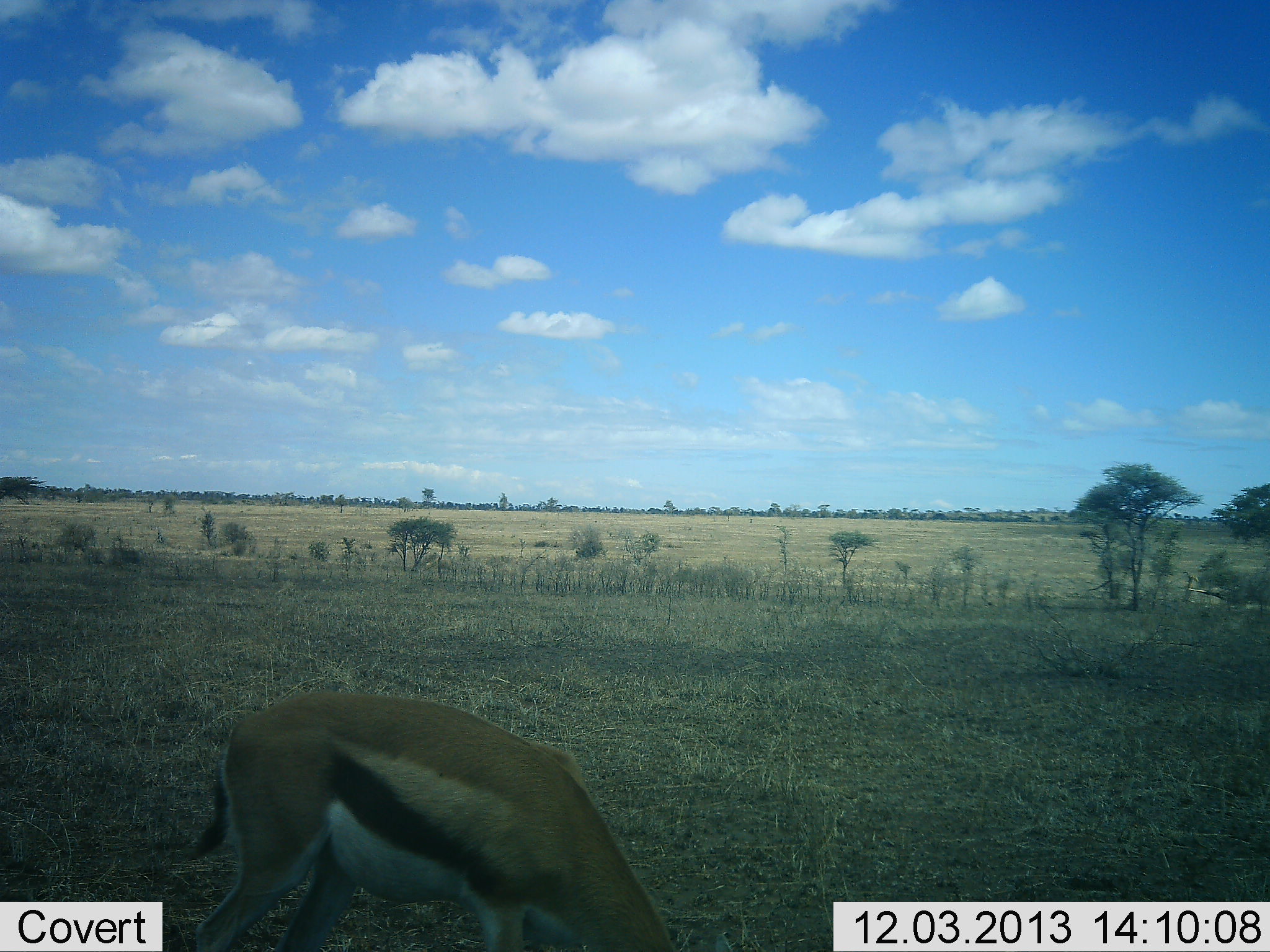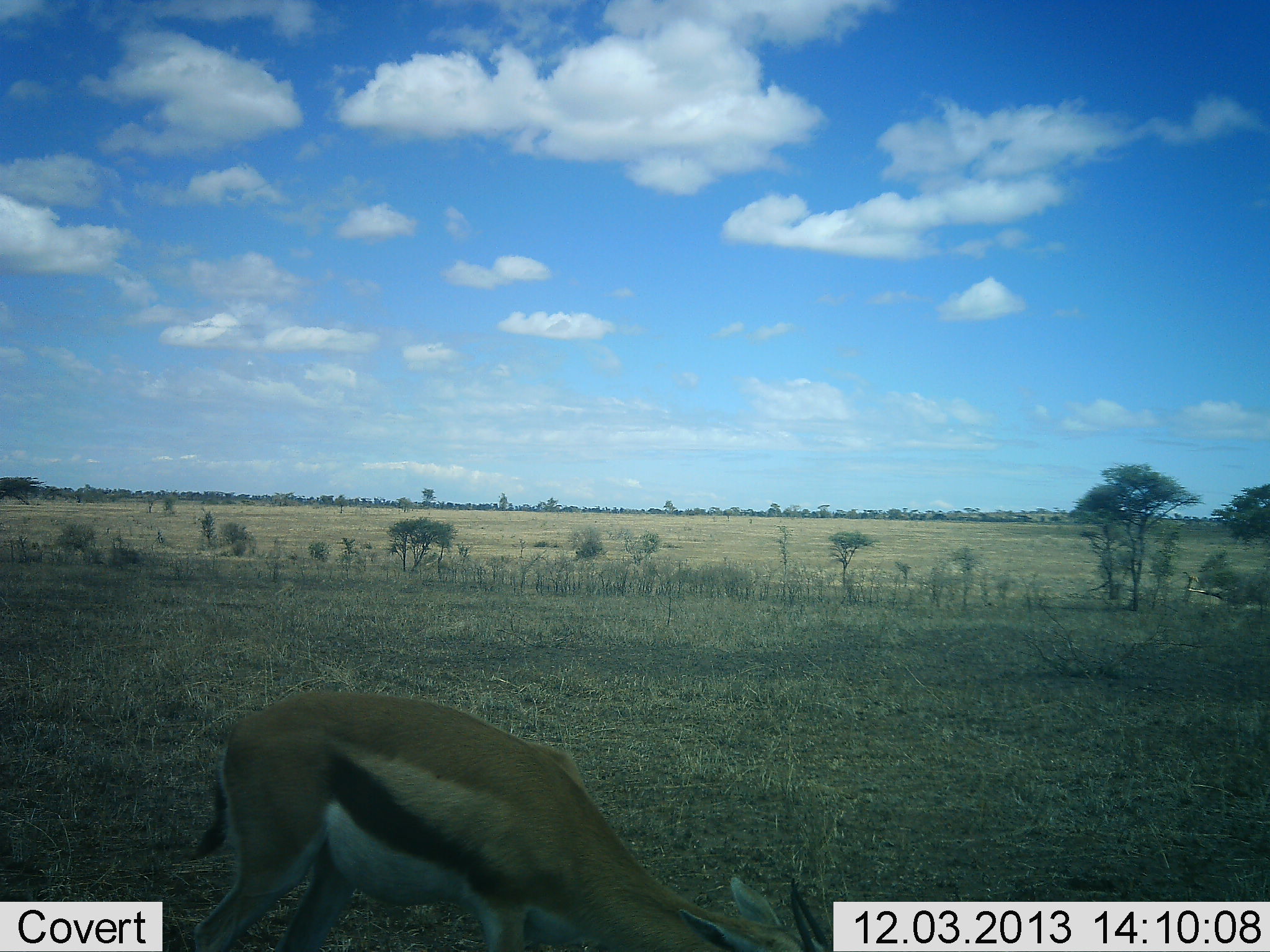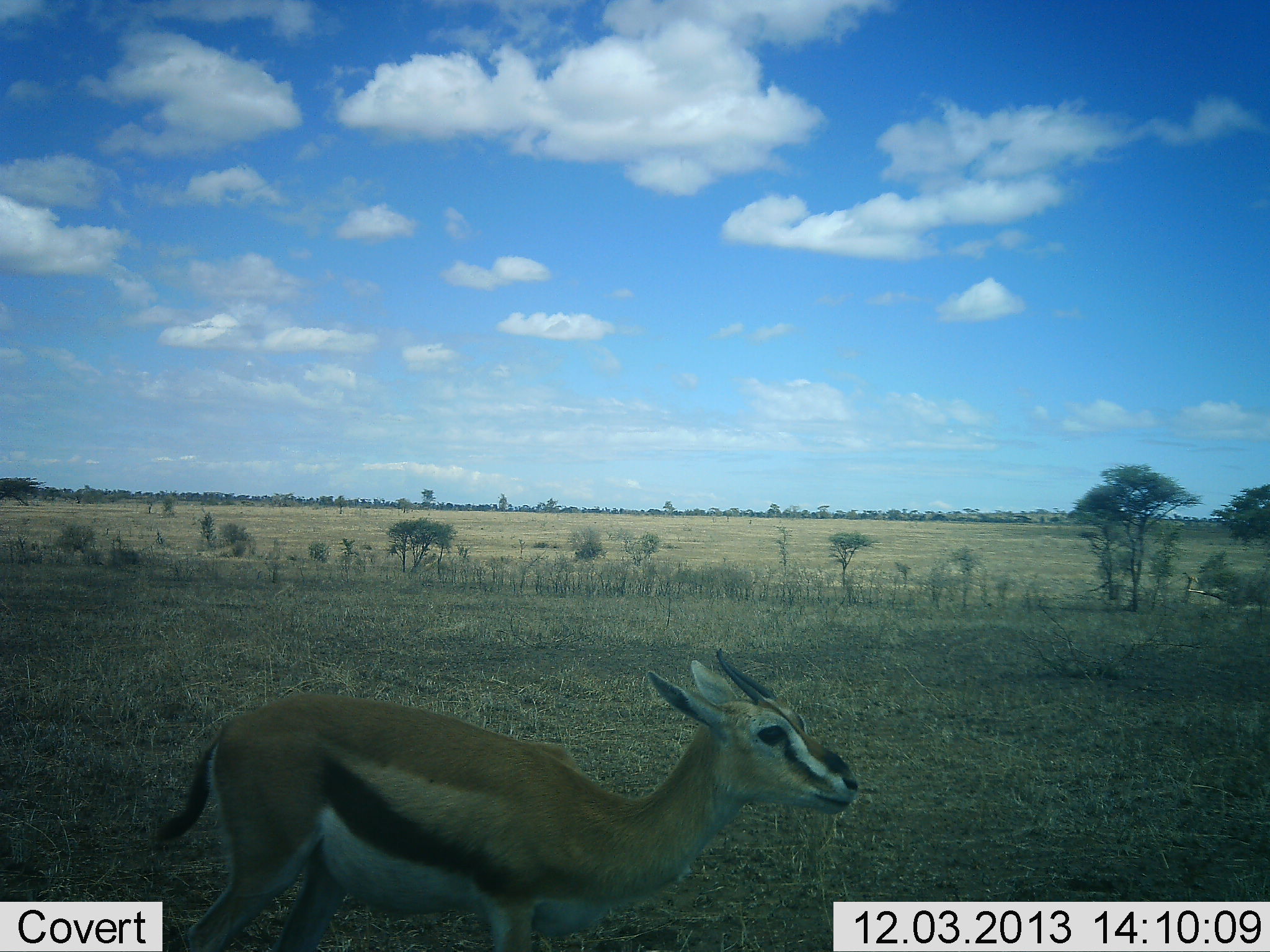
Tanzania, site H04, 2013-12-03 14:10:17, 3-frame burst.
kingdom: Animalia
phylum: Chordata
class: Mammalia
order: Artiodactyla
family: Bovidae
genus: Eudorcas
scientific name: Eudorcas thomsonii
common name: thomson's gazelle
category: gazellethomsons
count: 1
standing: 10%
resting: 0%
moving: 0%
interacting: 0%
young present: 0%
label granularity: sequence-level